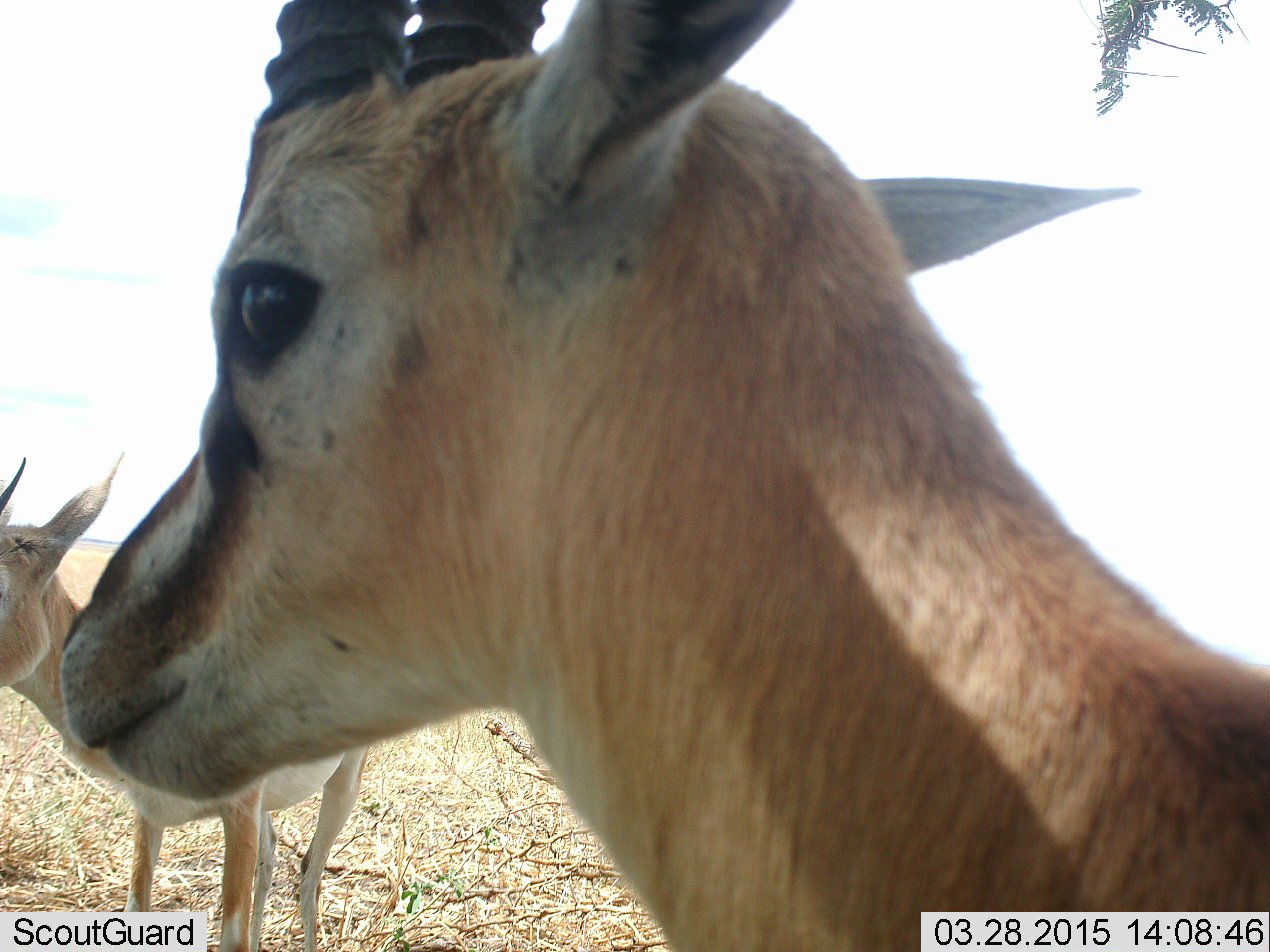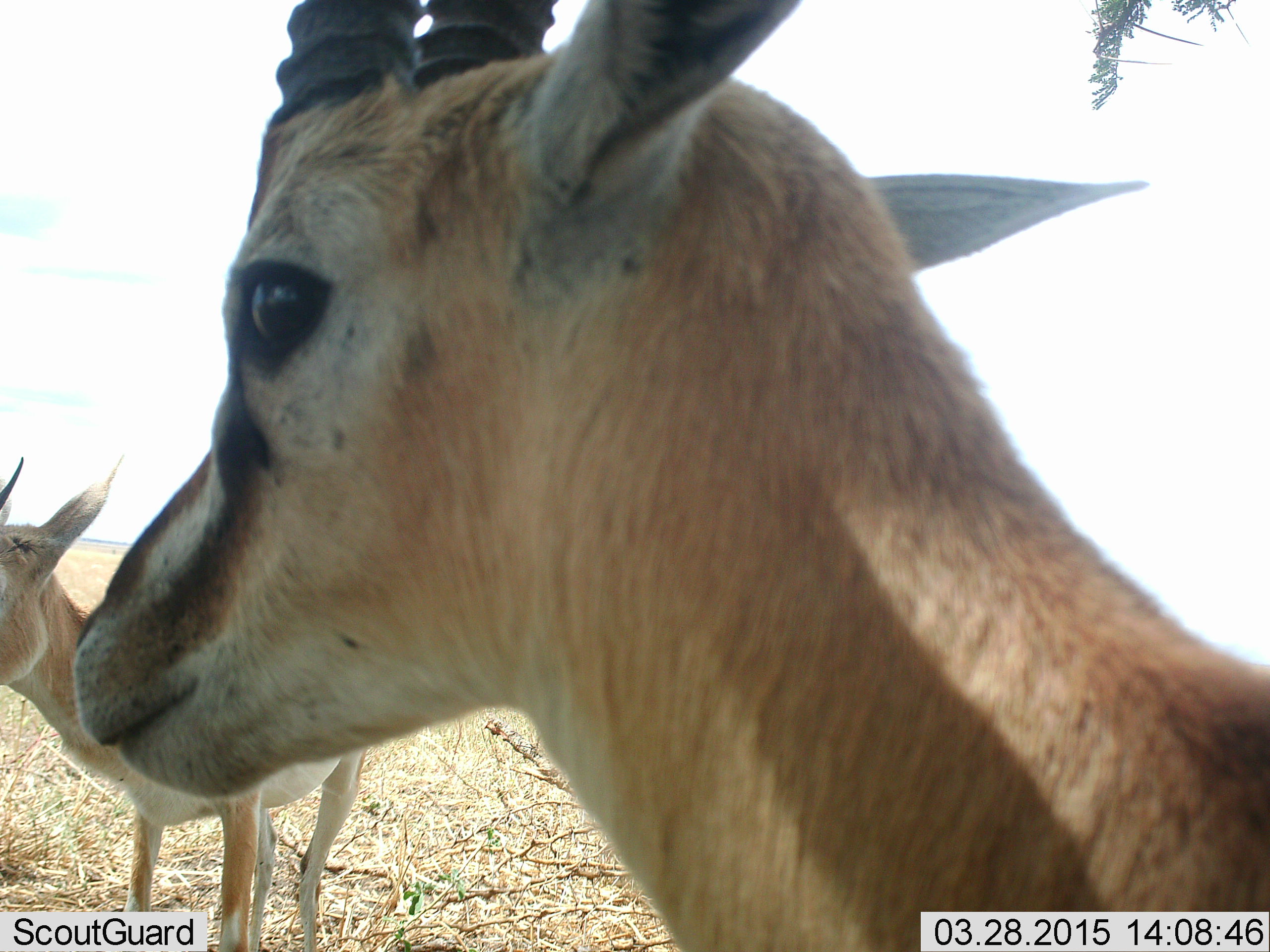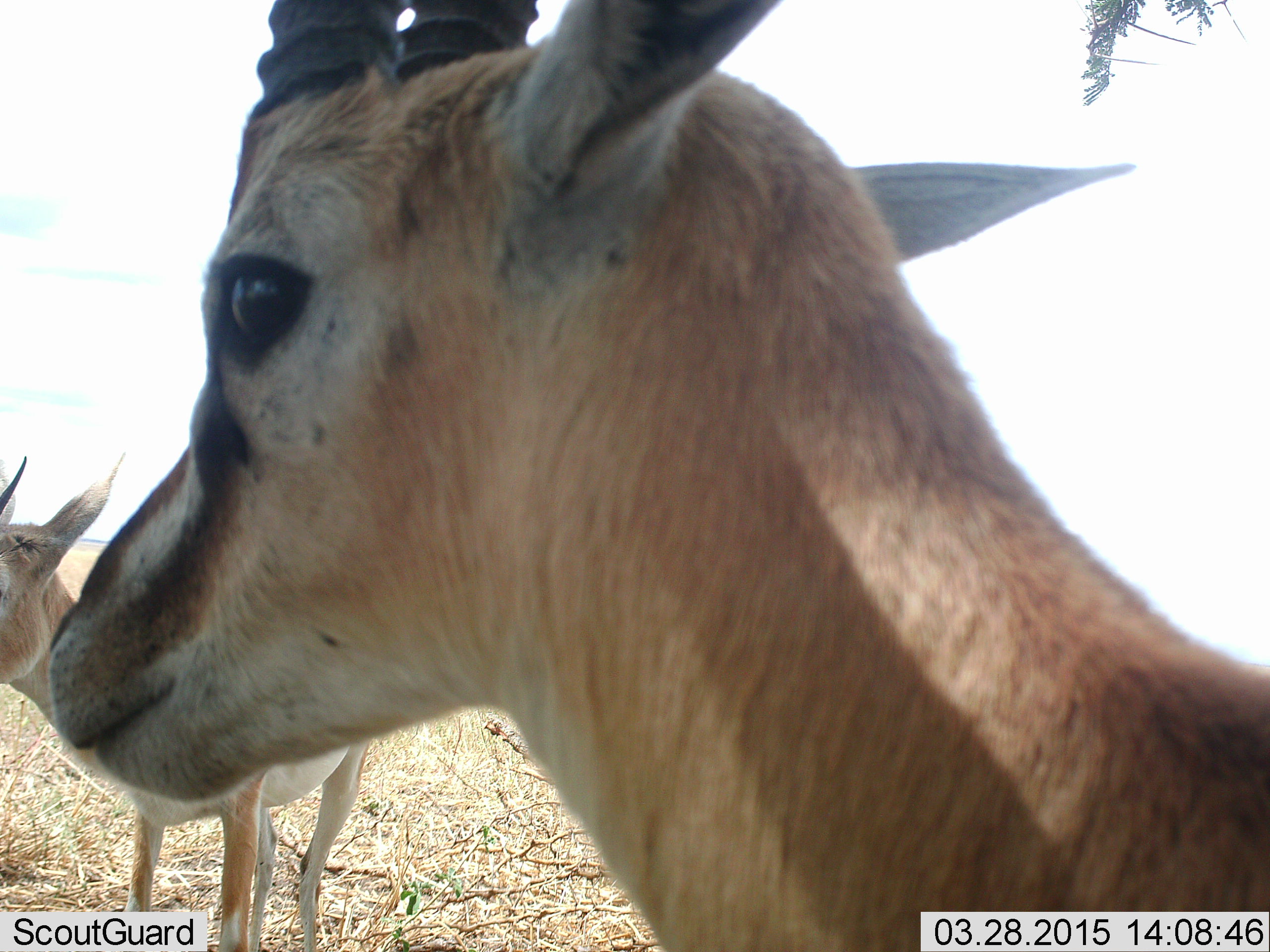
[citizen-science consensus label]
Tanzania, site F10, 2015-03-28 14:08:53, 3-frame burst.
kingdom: Animalia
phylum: Chordata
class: Mammalia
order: Artiodactyla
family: Bovidae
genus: Eudorcas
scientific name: Eudorcas thomsonii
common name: thomson's gazelle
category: gazellethomsons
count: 2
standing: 100%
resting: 0%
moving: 0%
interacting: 0%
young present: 0%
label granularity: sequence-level